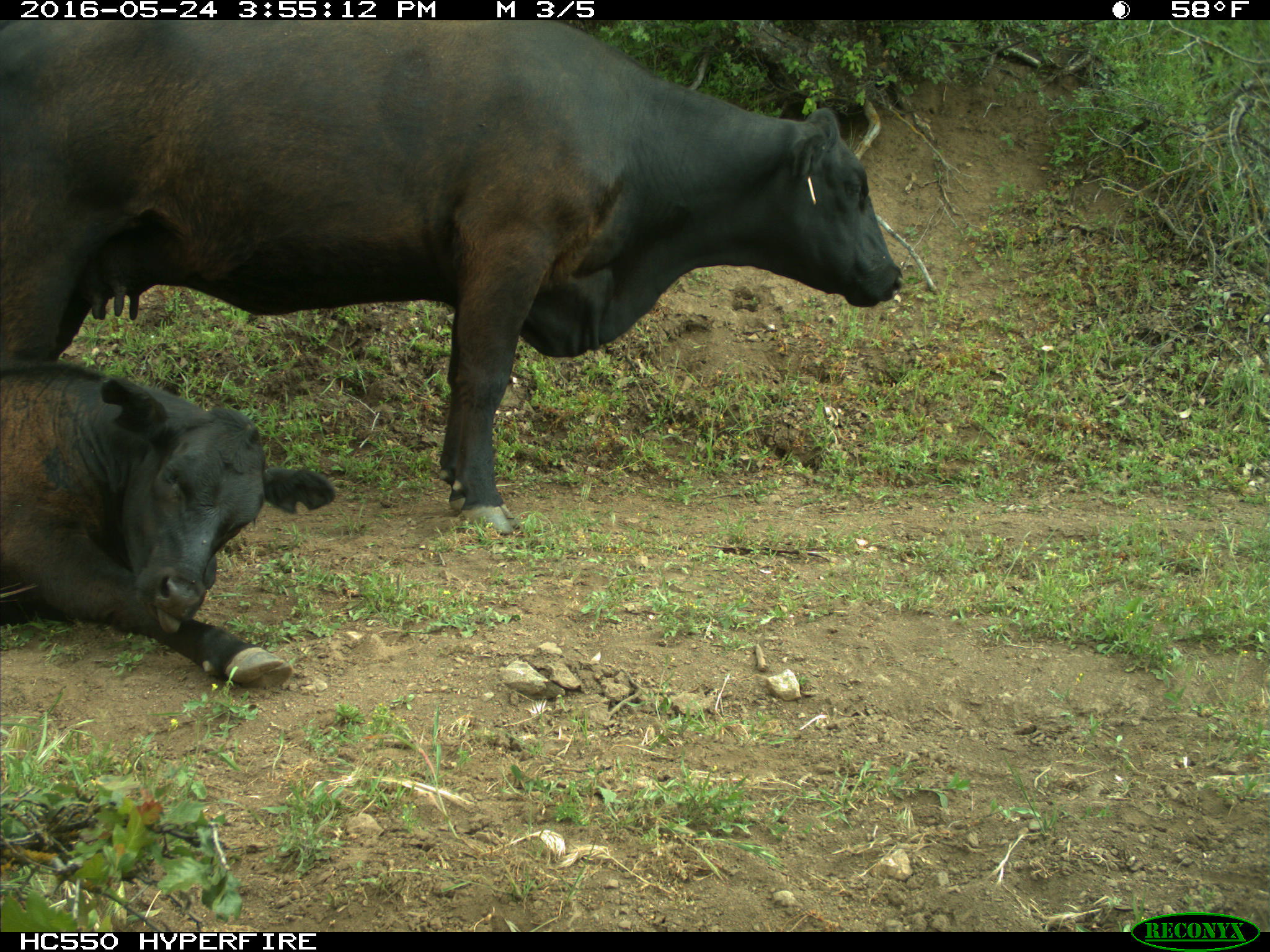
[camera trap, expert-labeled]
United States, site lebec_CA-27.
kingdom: Animalia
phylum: Chordata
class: Mammalia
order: Artiodactyla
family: Bovidae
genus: Bos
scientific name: Bos taurus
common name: domestic cow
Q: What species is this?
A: Bos taurus (domestic cow).